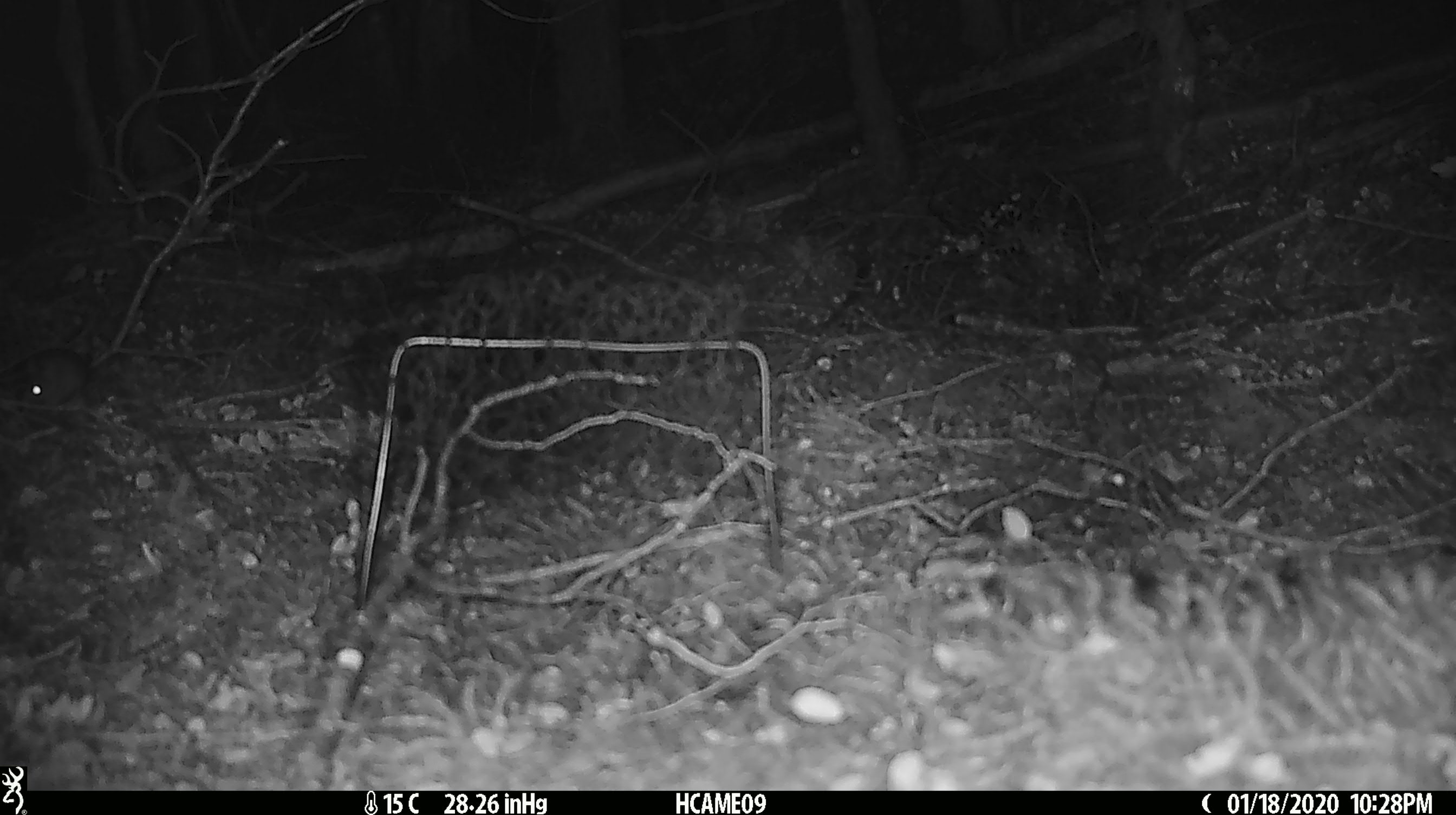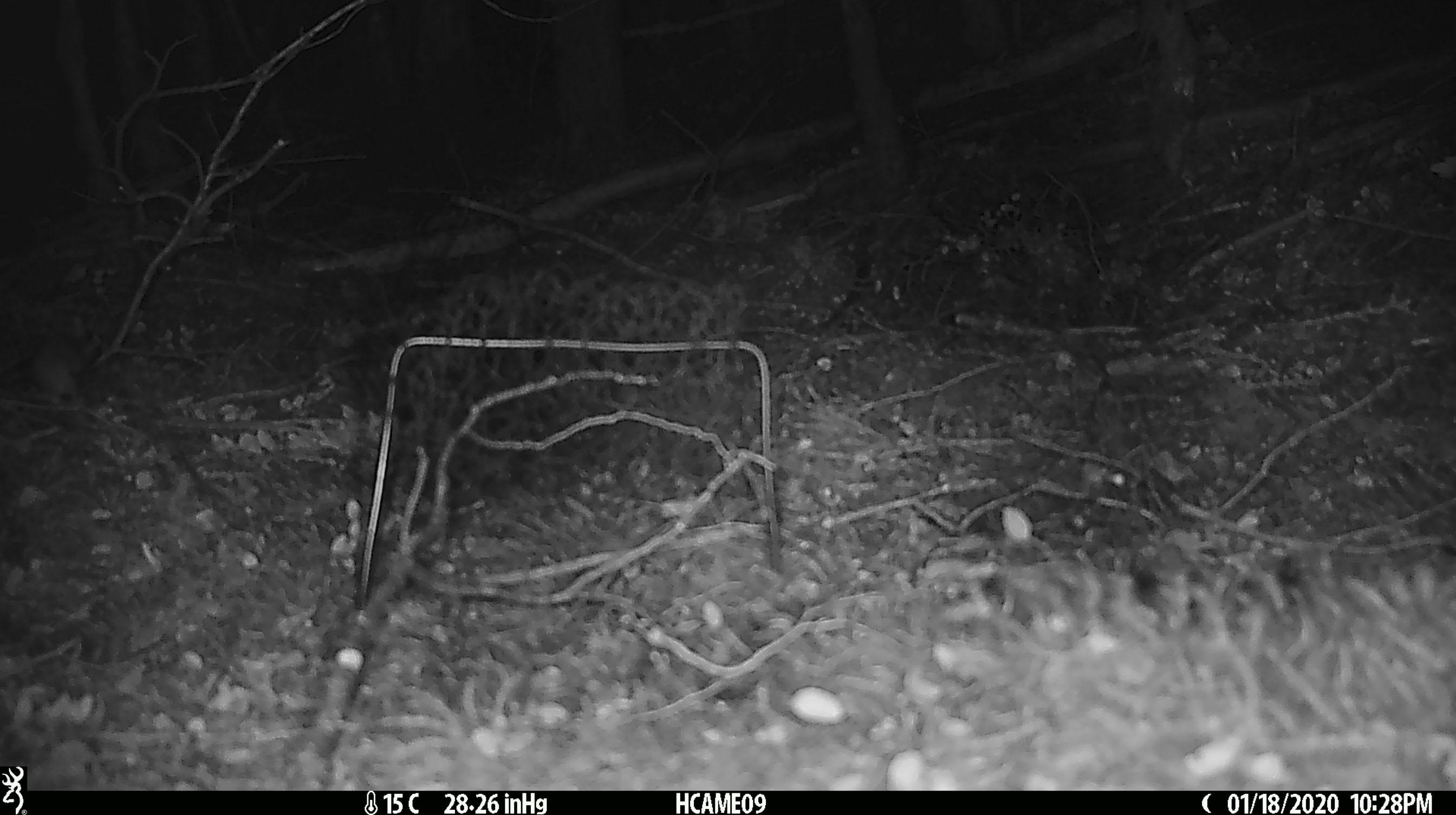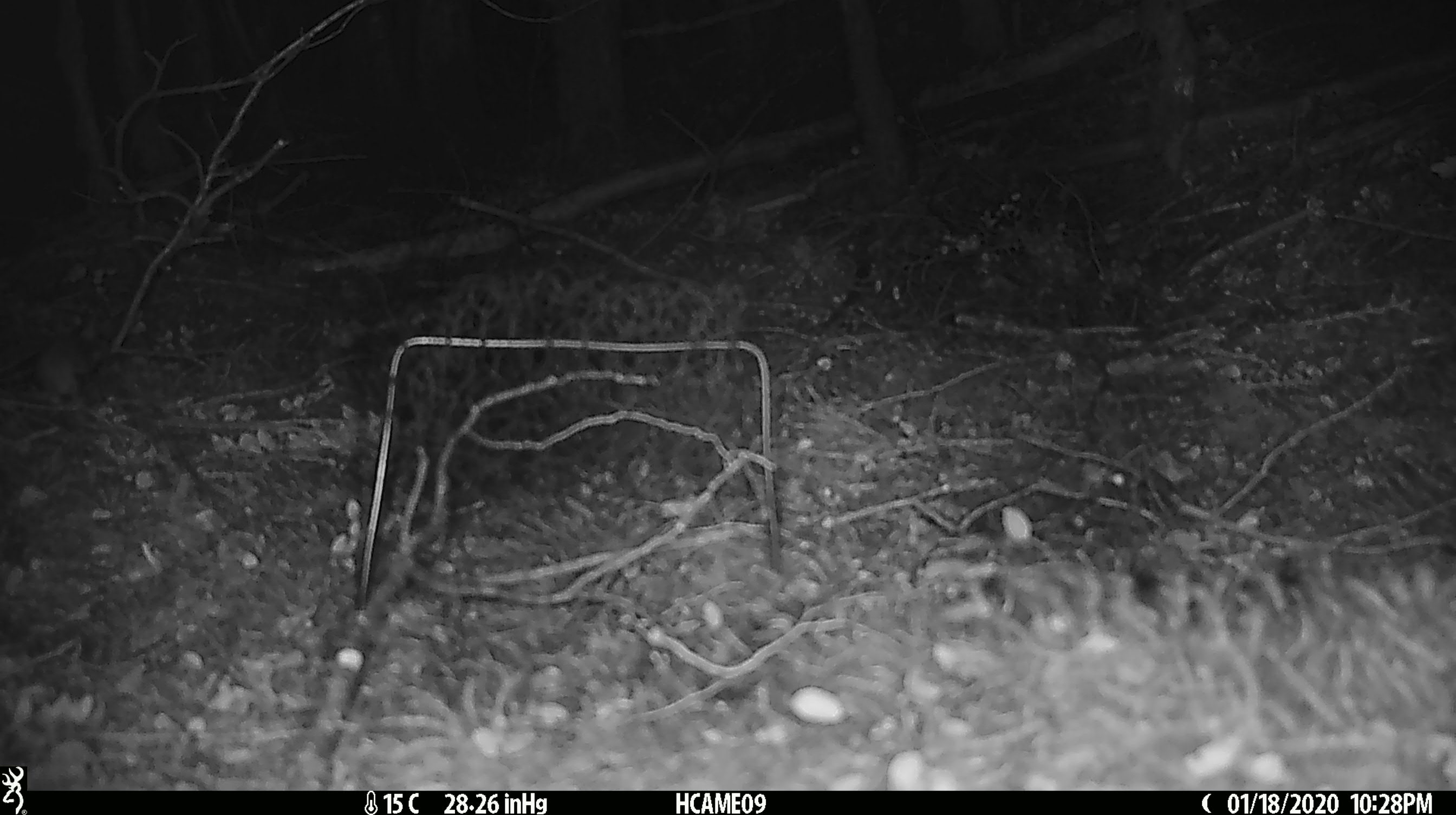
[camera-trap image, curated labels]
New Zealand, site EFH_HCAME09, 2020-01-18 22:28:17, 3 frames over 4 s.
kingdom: Animalia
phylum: Chordata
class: Mammalia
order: Rodentia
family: Muridae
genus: Mus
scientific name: Mus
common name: mouse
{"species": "mouse (Mus)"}